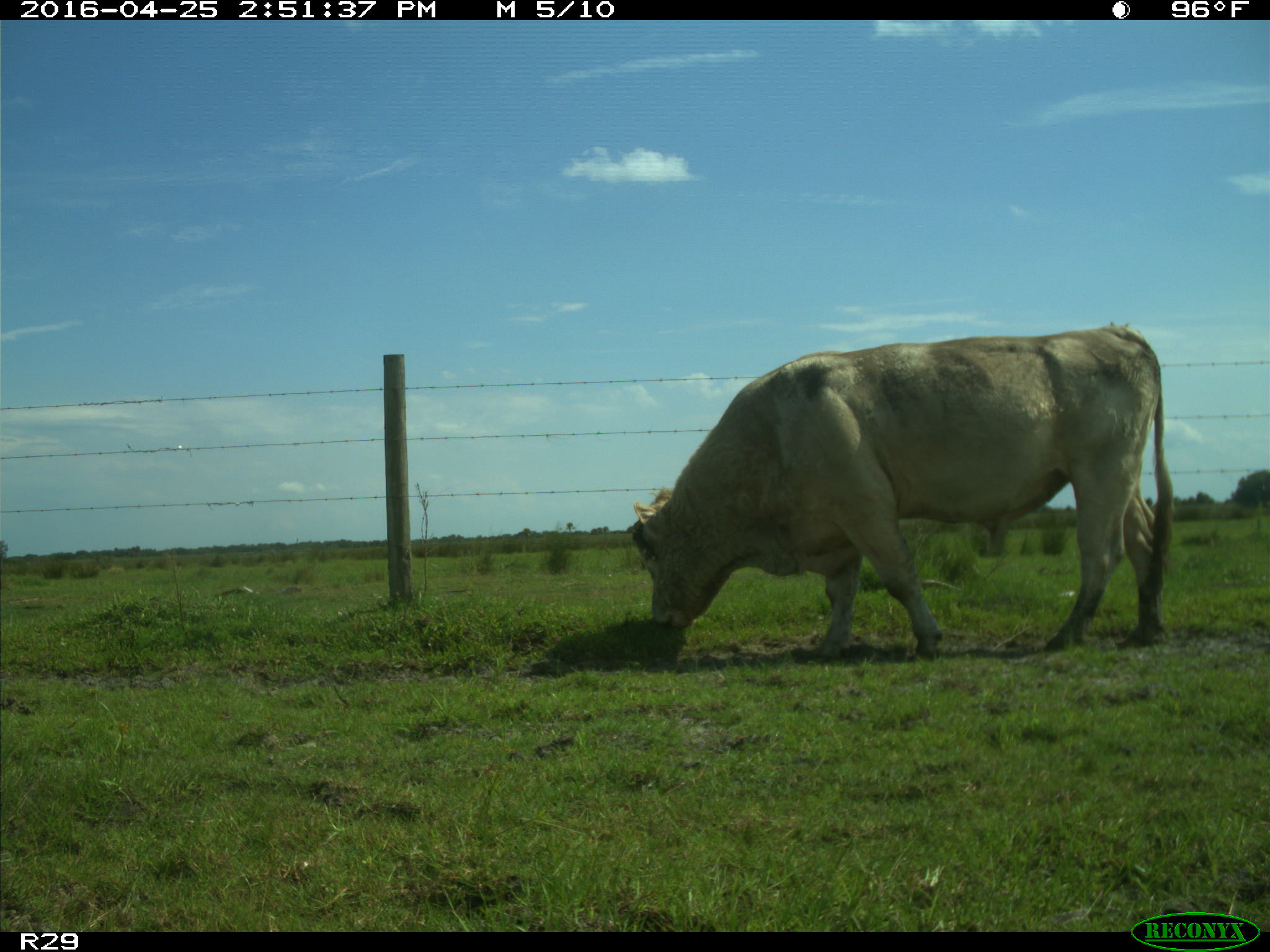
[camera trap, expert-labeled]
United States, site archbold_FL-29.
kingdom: Animalia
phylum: Chordata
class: Mammalia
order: Artiodactyla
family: Bovidae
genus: Bos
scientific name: Bos taurus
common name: domestic cow